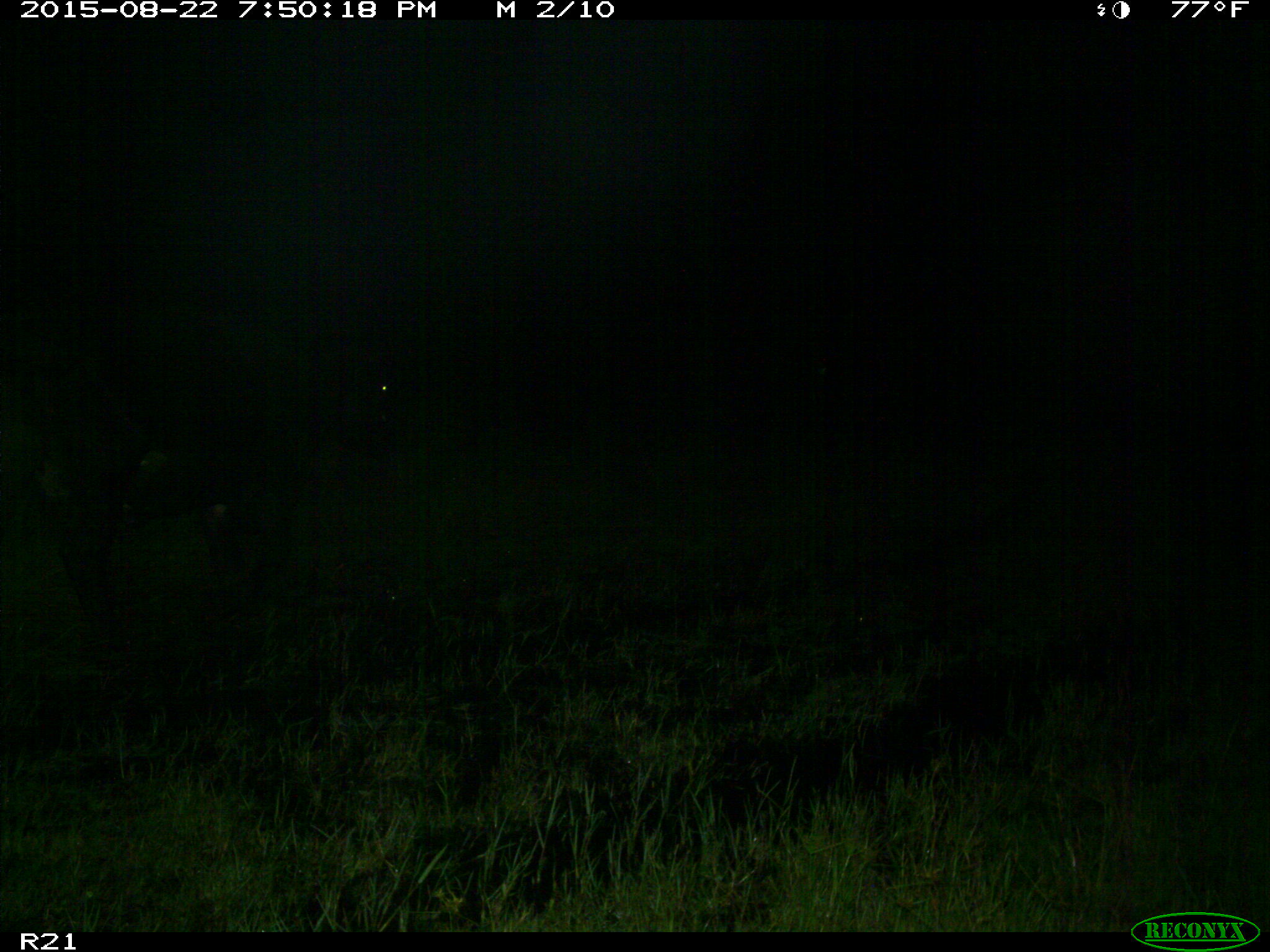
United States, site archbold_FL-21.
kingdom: Animalia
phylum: Chordata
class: Mammalia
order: Artiodactyla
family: Bovidae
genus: Bos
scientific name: Bos taurus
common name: domestic cow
Bos taurus (domestic cow).